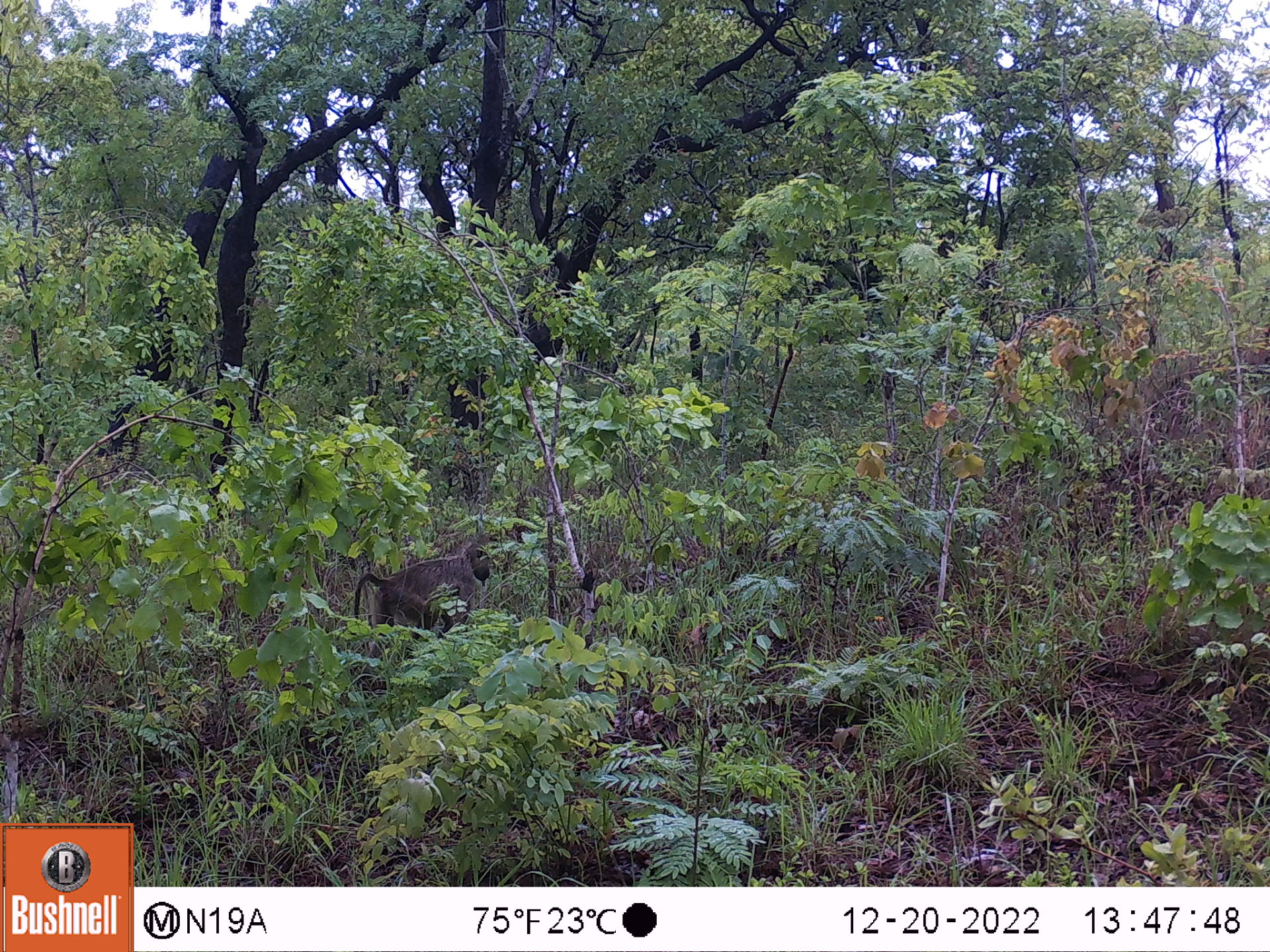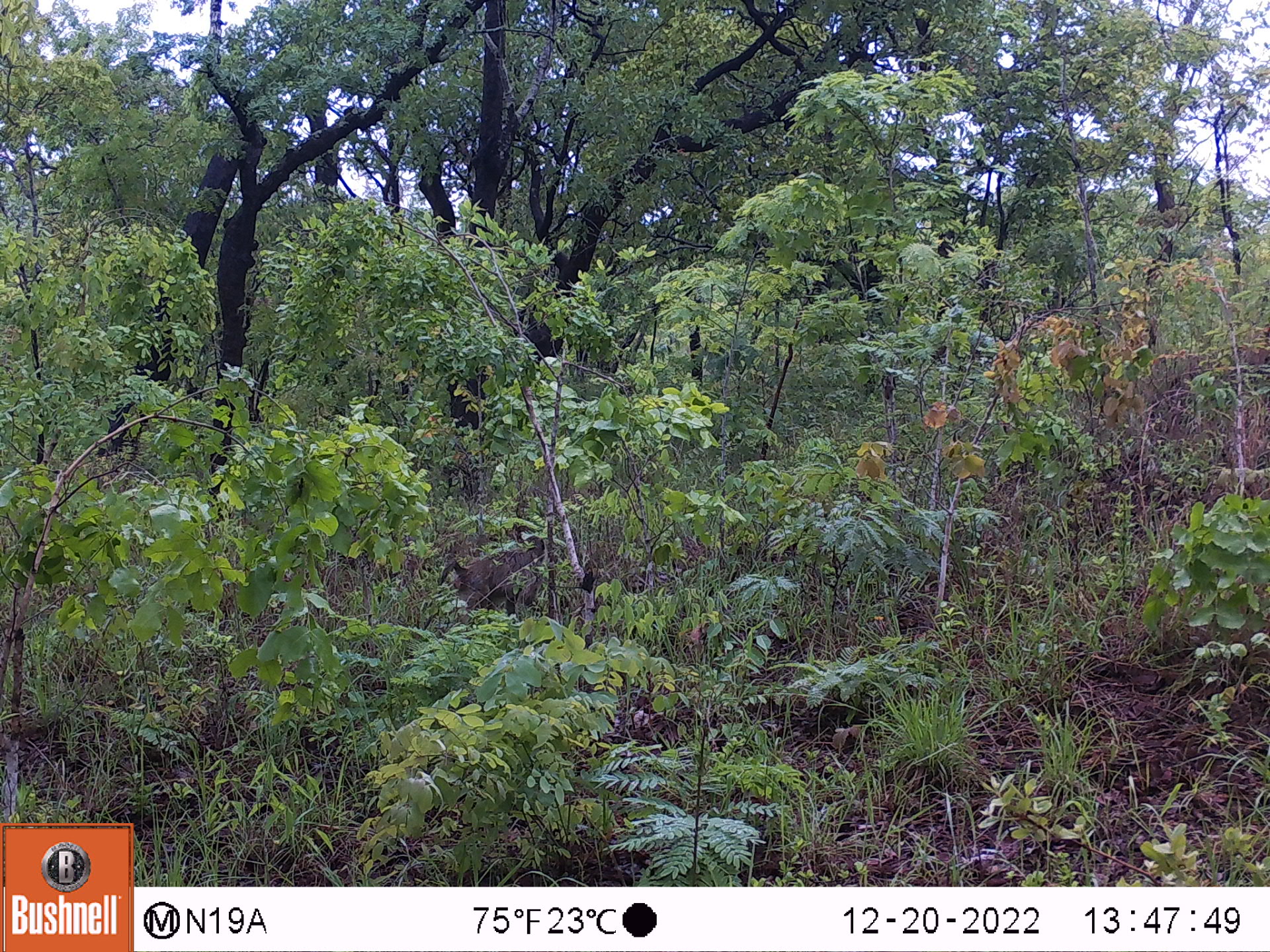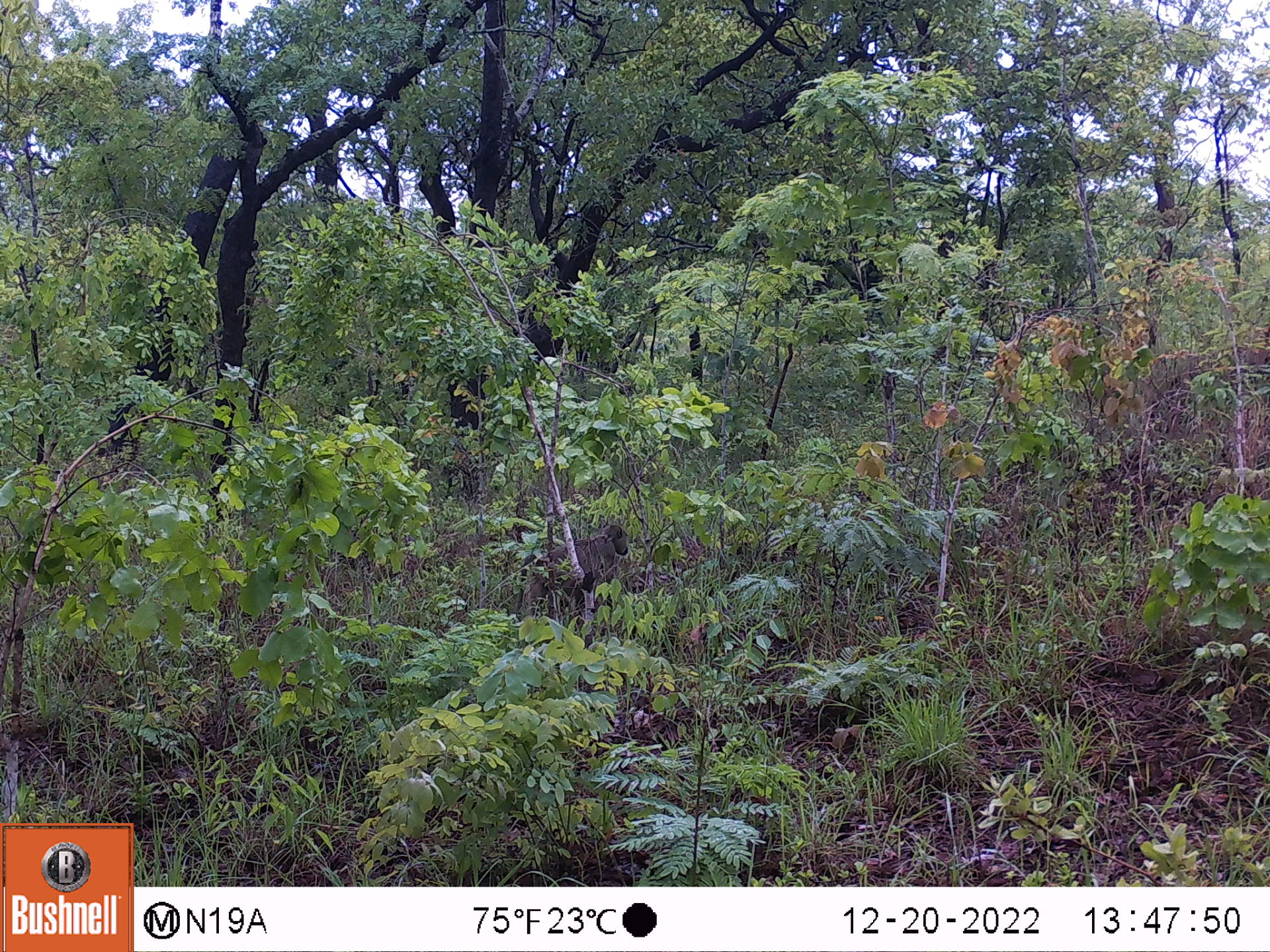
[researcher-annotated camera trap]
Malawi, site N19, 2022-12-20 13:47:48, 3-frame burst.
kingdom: Animalia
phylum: Chordata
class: Mammalia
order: Primates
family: Cercopithecidae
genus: Papio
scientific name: Papio cynocephalus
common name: yellow baboon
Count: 1.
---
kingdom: Animalia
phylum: Chordata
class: Mammalia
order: Artiodactyla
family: Suidae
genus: Phacochoerus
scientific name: Phacochoerus africanus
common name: common warthog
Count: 1.